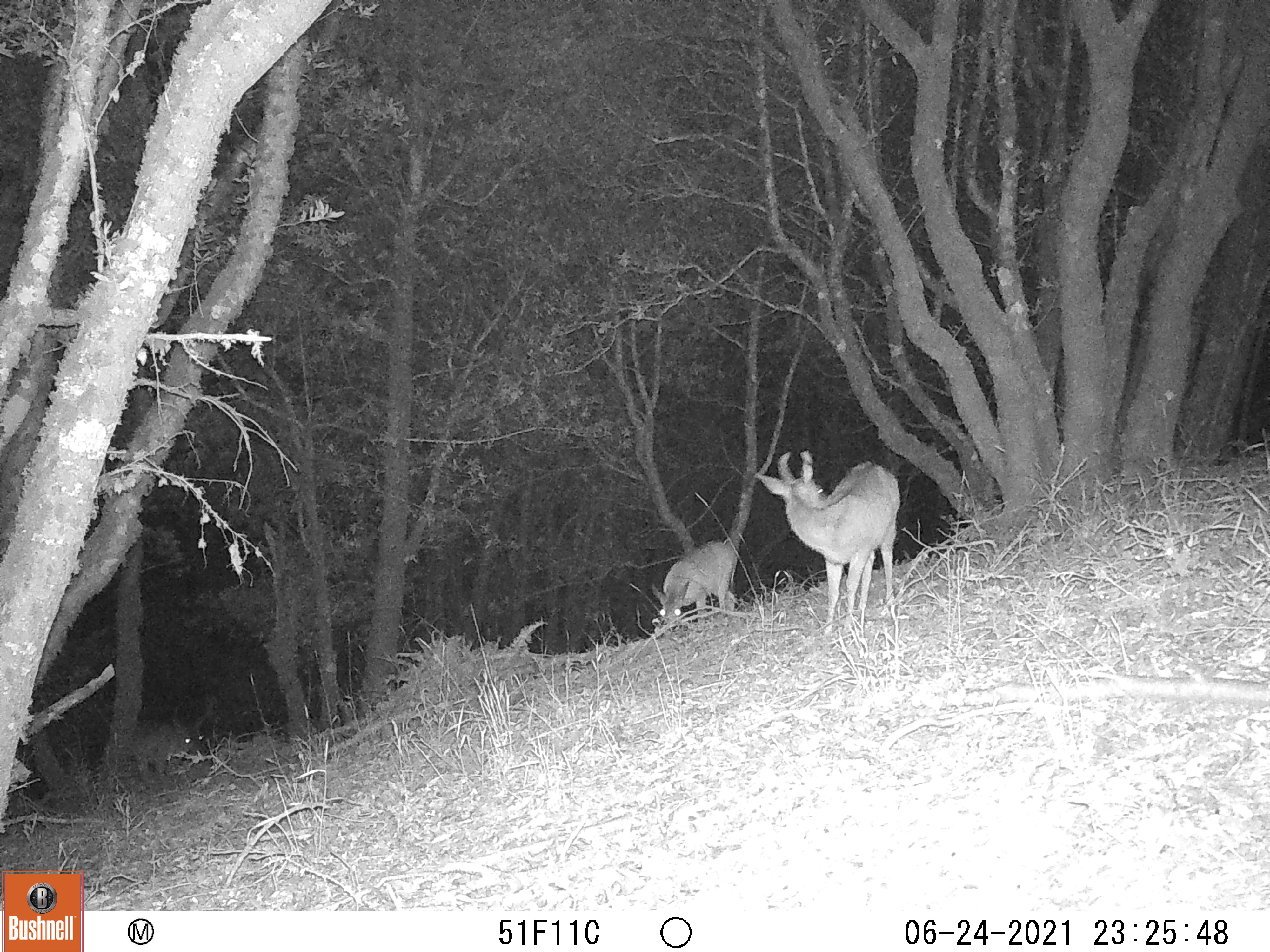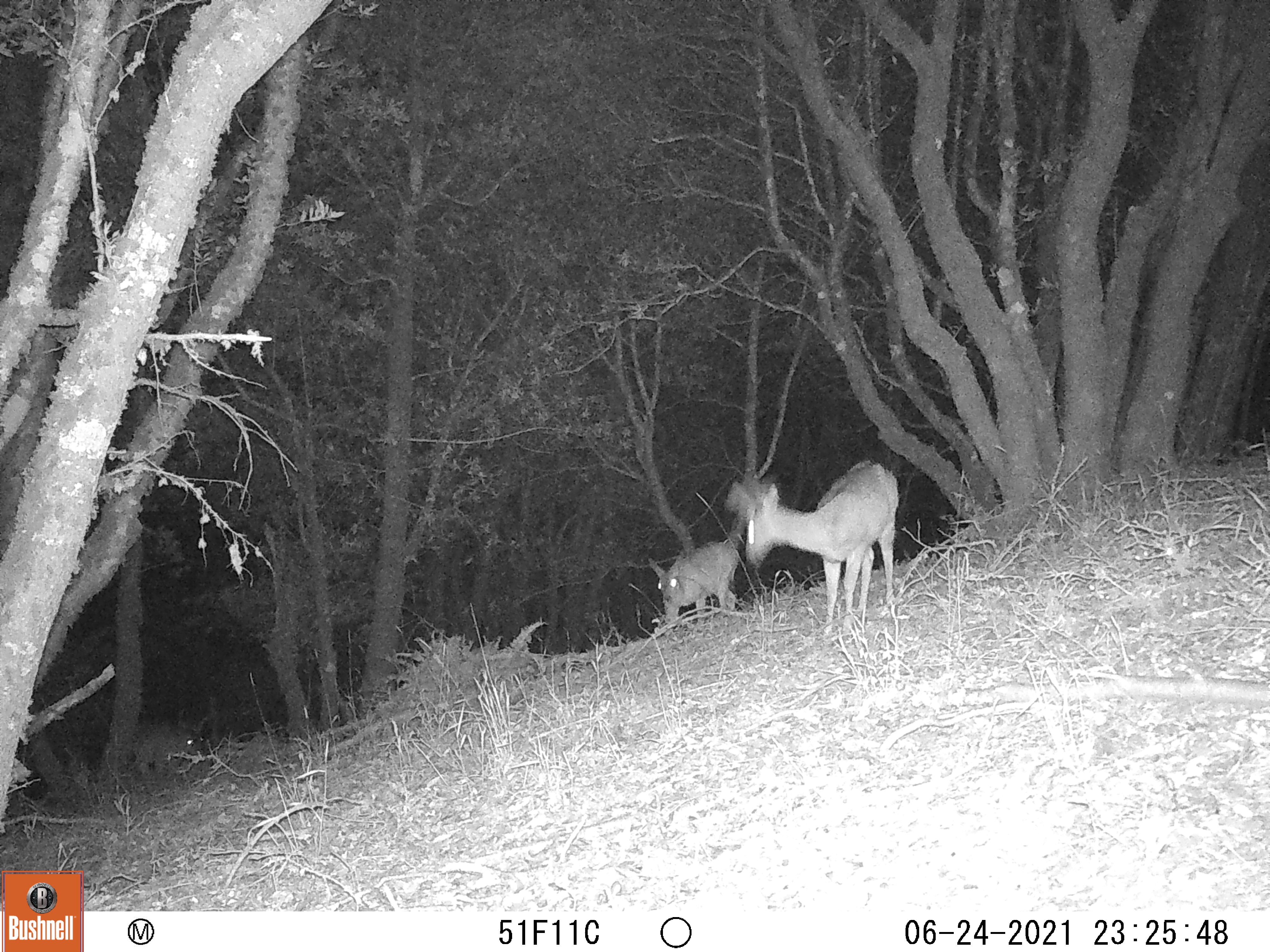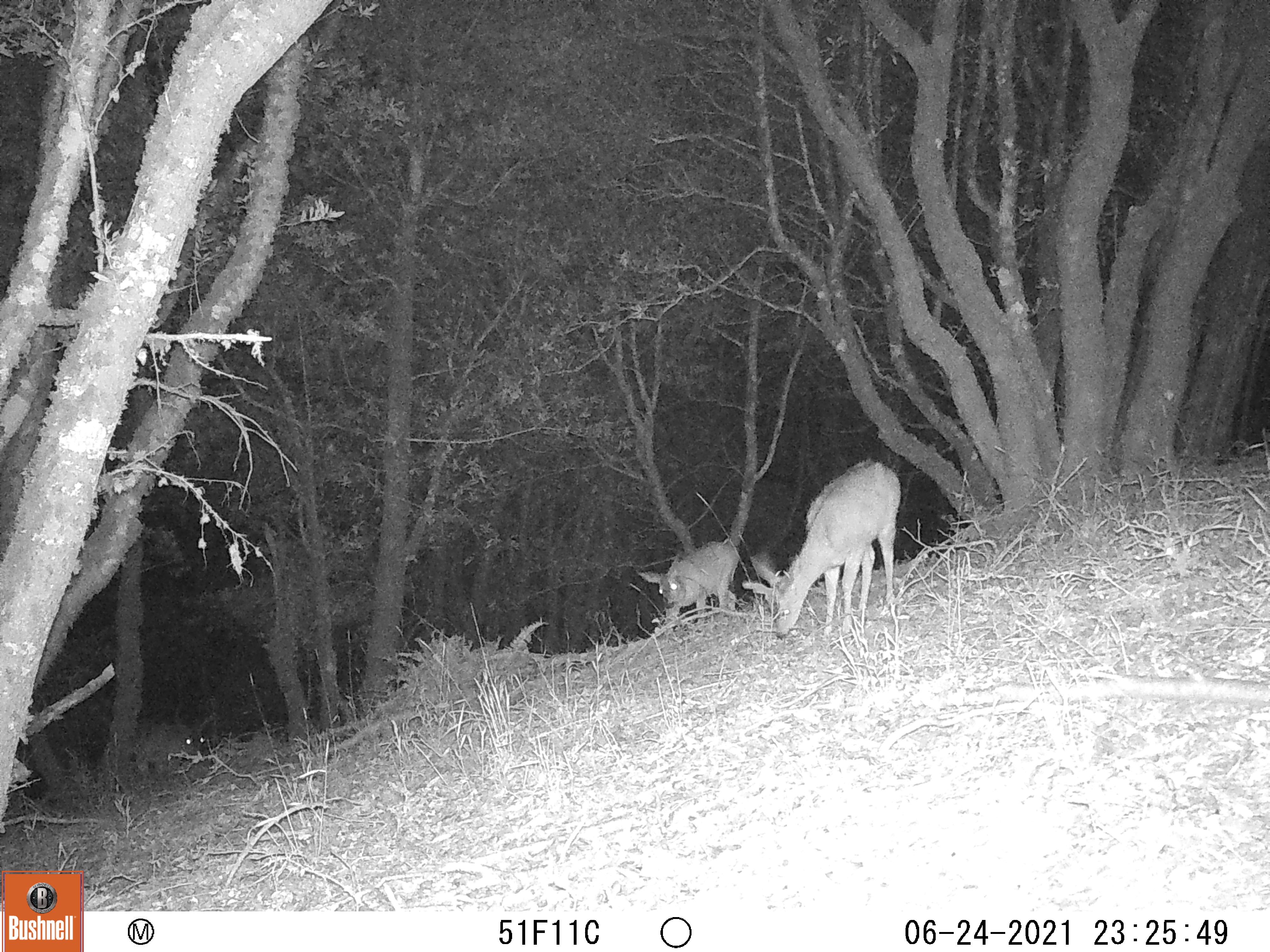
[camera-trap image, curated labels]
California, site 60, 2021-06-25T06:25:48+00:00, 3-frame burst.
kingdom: Animalia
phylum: Chordata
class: Mammalia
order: Artiodactyla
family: Cervidae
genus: Odocoileus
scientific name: Odocoileus hemionus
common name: mule deer